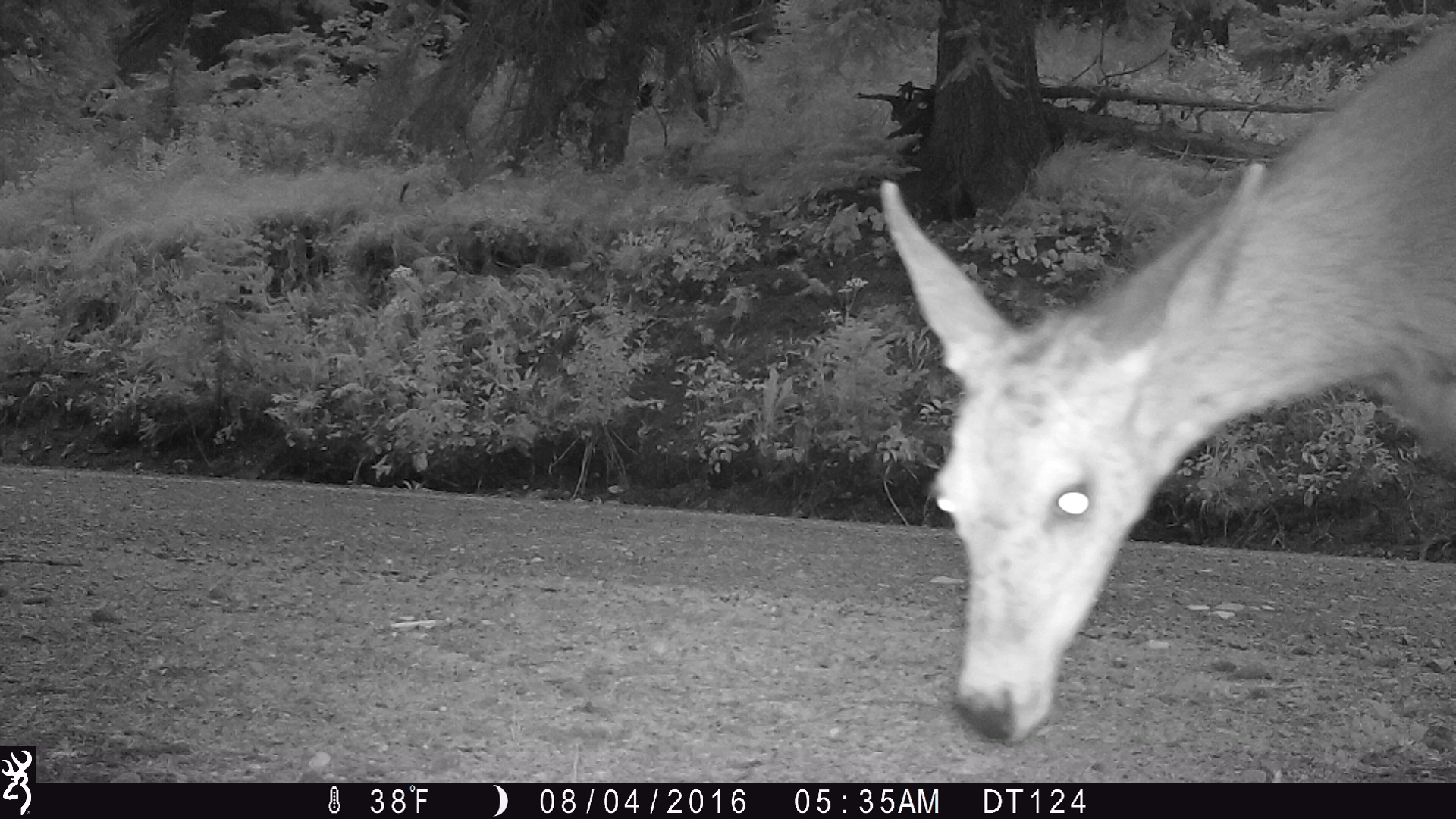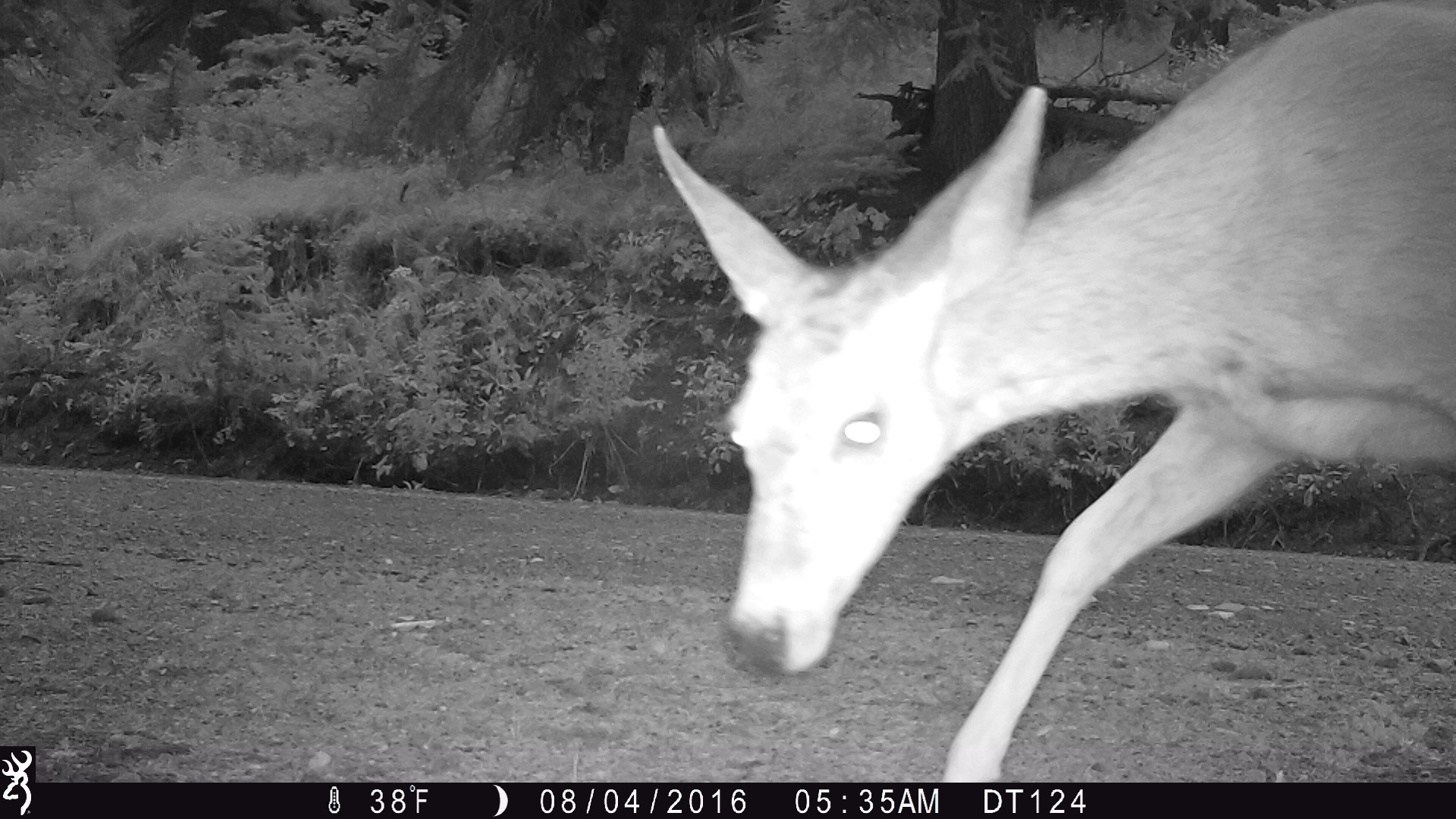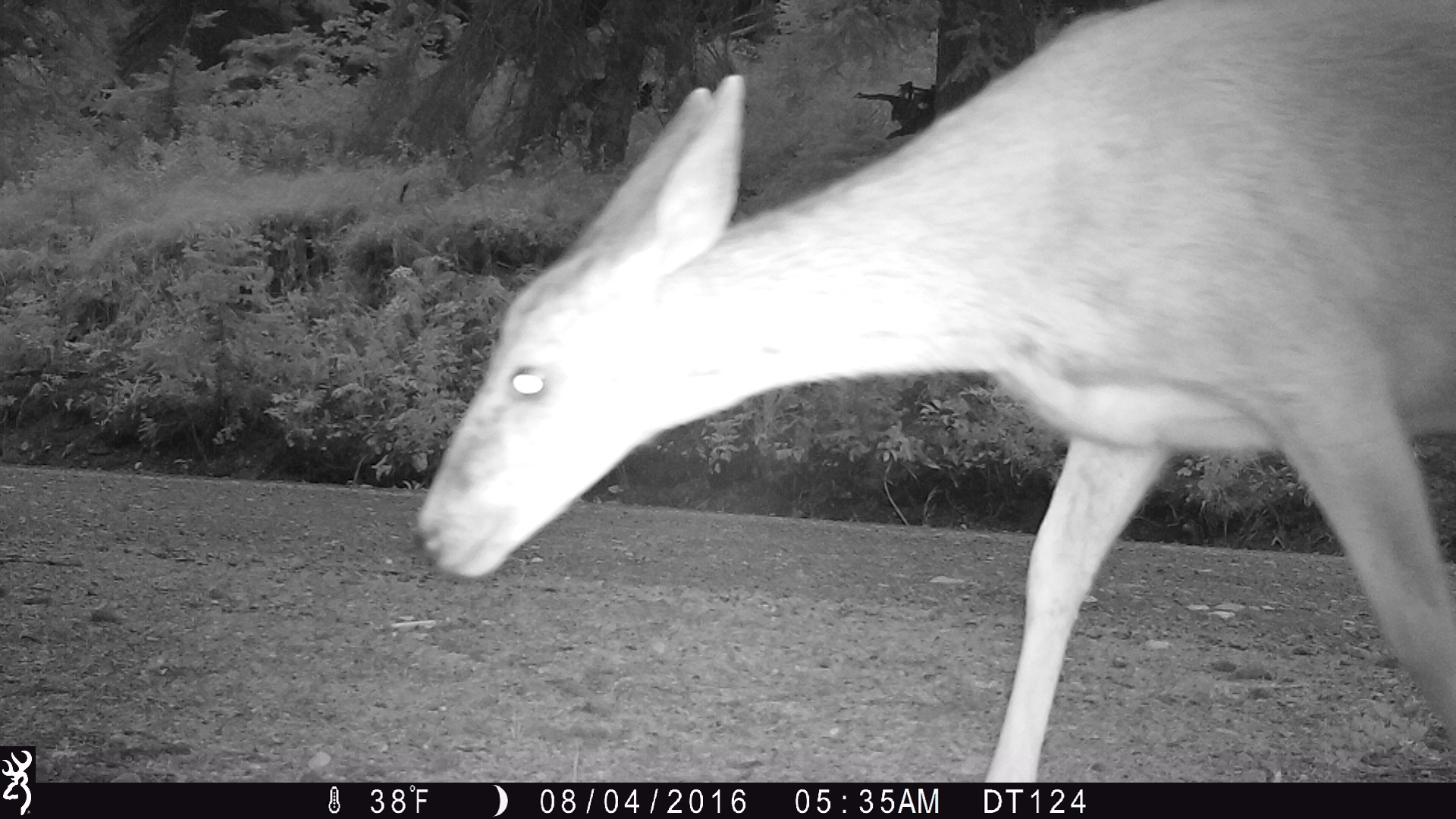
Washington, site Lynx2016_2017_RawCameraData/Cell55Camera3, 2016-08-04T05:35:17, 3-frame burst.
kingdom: Animalia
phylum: Chordata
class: Mammalia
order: Artiodactyla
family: Cervidae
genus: Odocoileus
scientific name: Odocoileus hemionus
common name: mule deer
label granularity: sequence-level